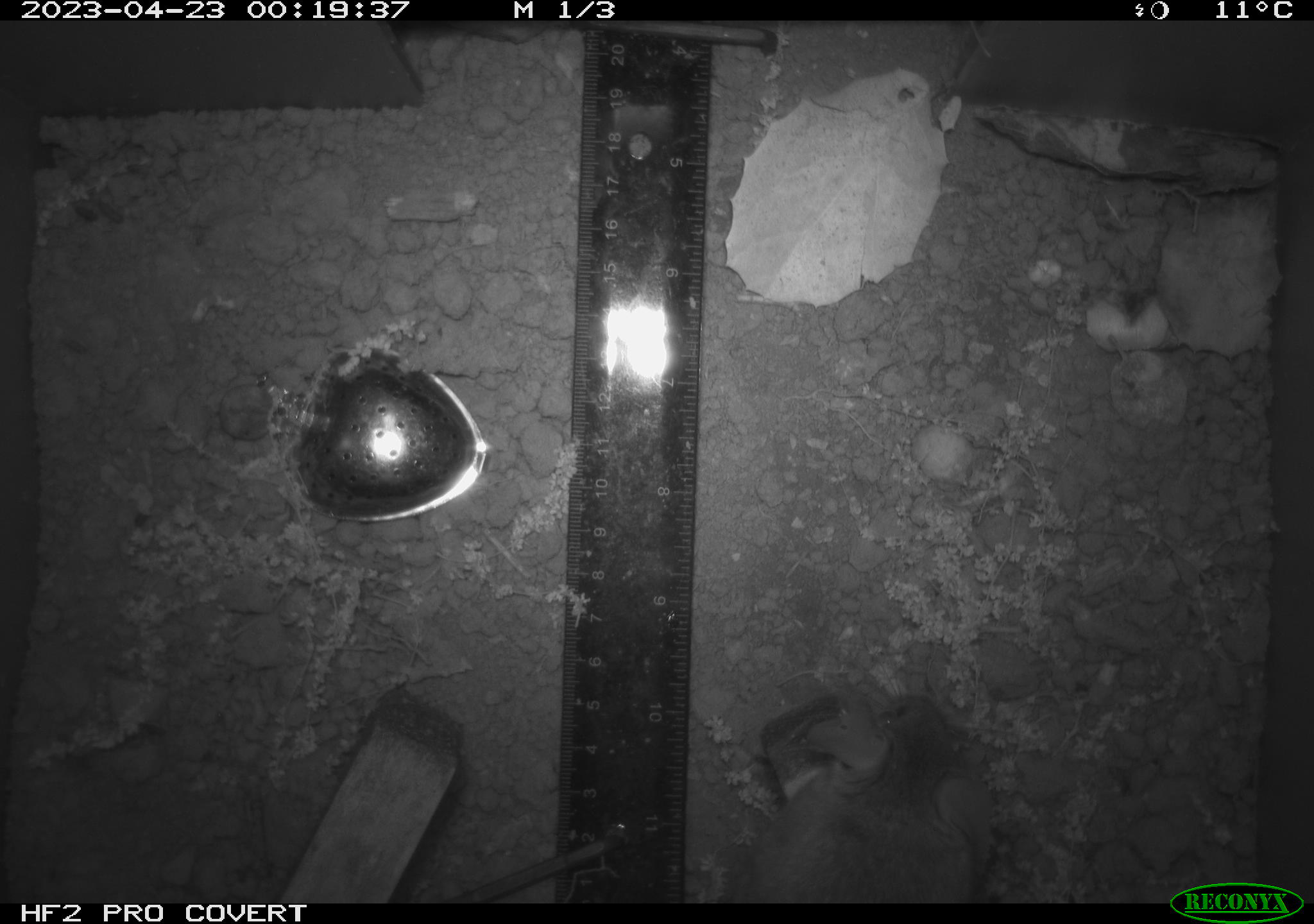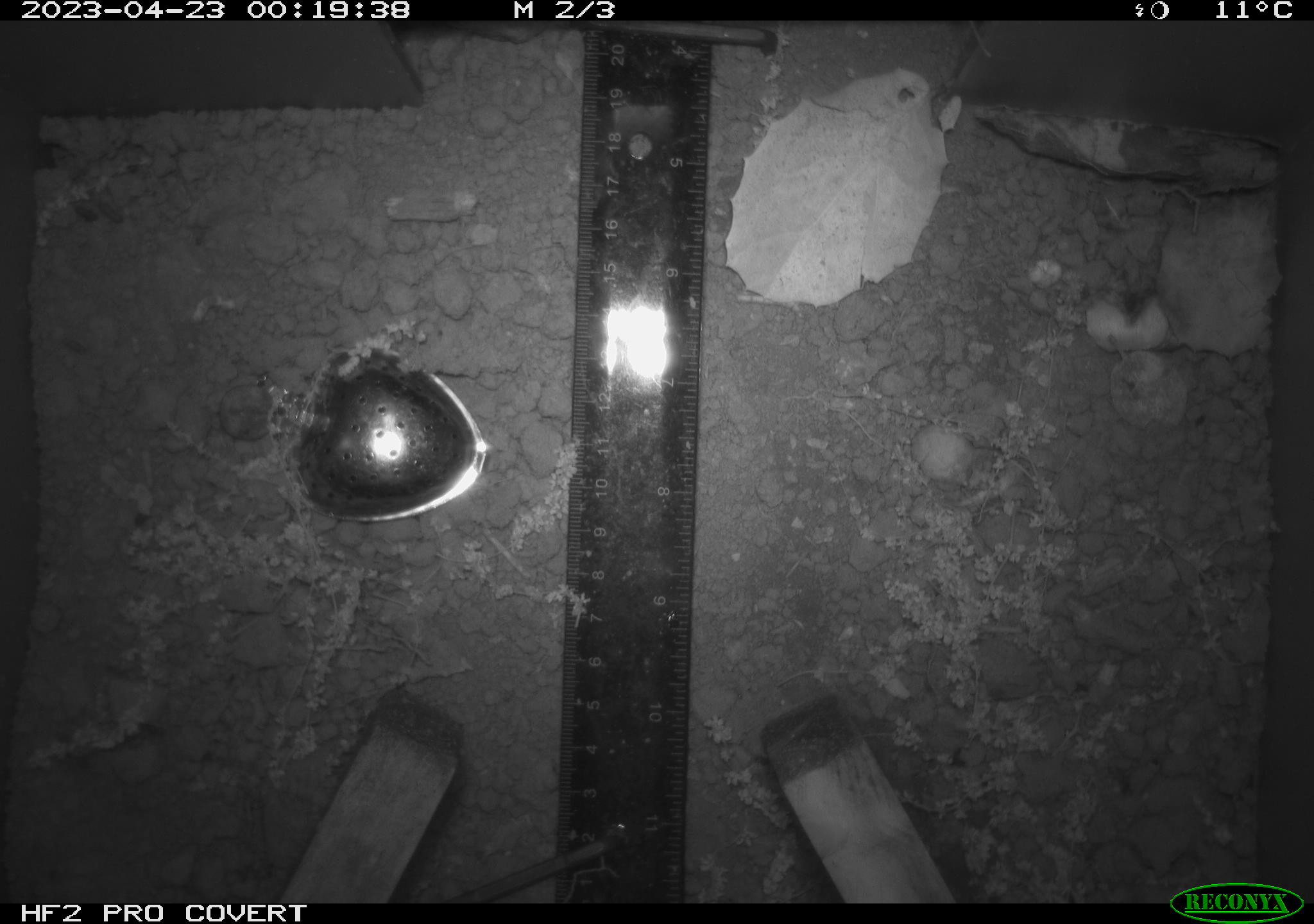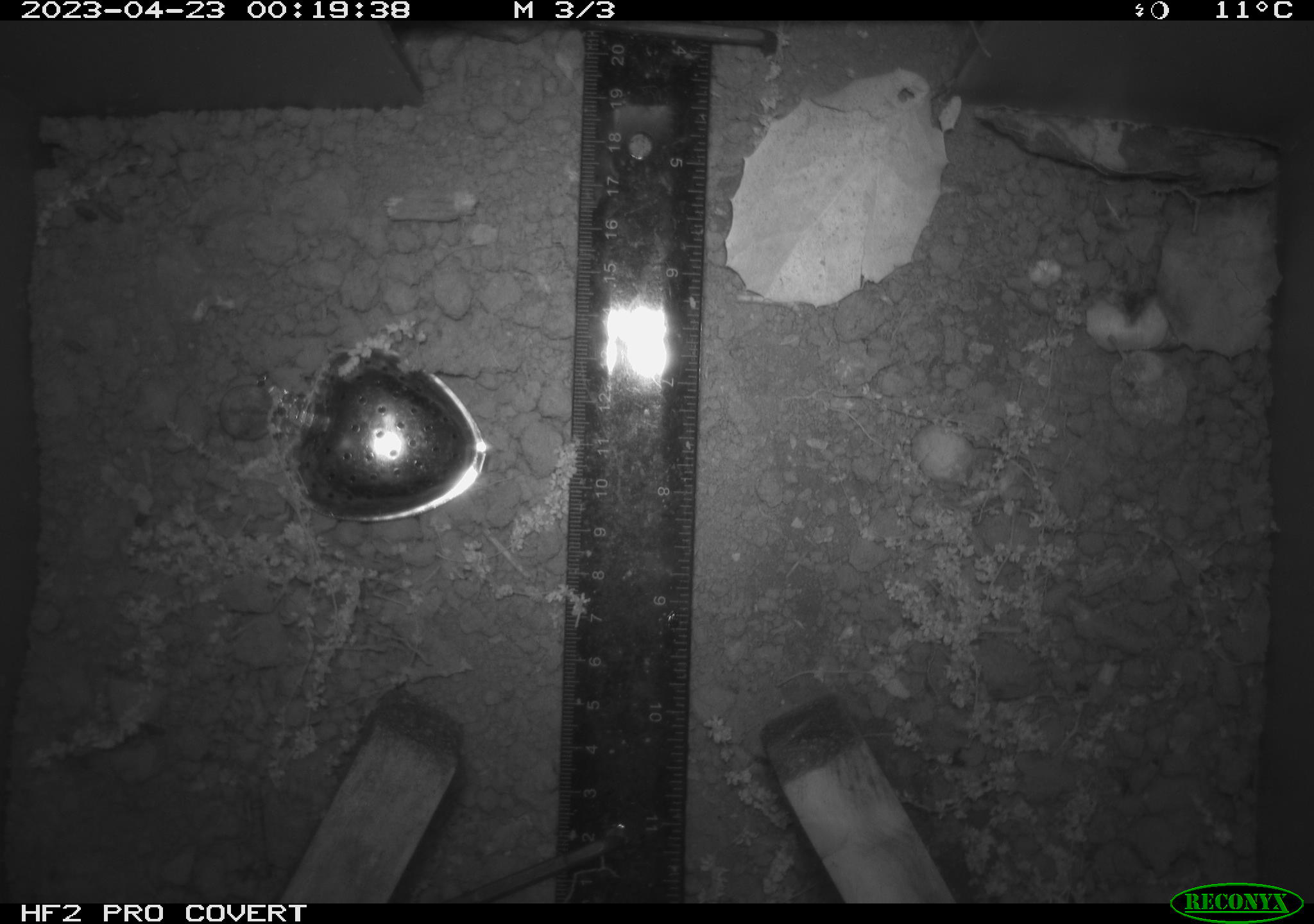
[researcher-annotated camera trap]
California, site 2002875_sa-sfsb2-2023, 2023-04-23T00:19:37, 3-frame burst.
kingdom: Animalia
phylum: Chordata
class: Mammalia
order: Rodentia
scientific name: Rodentia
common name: mouse species